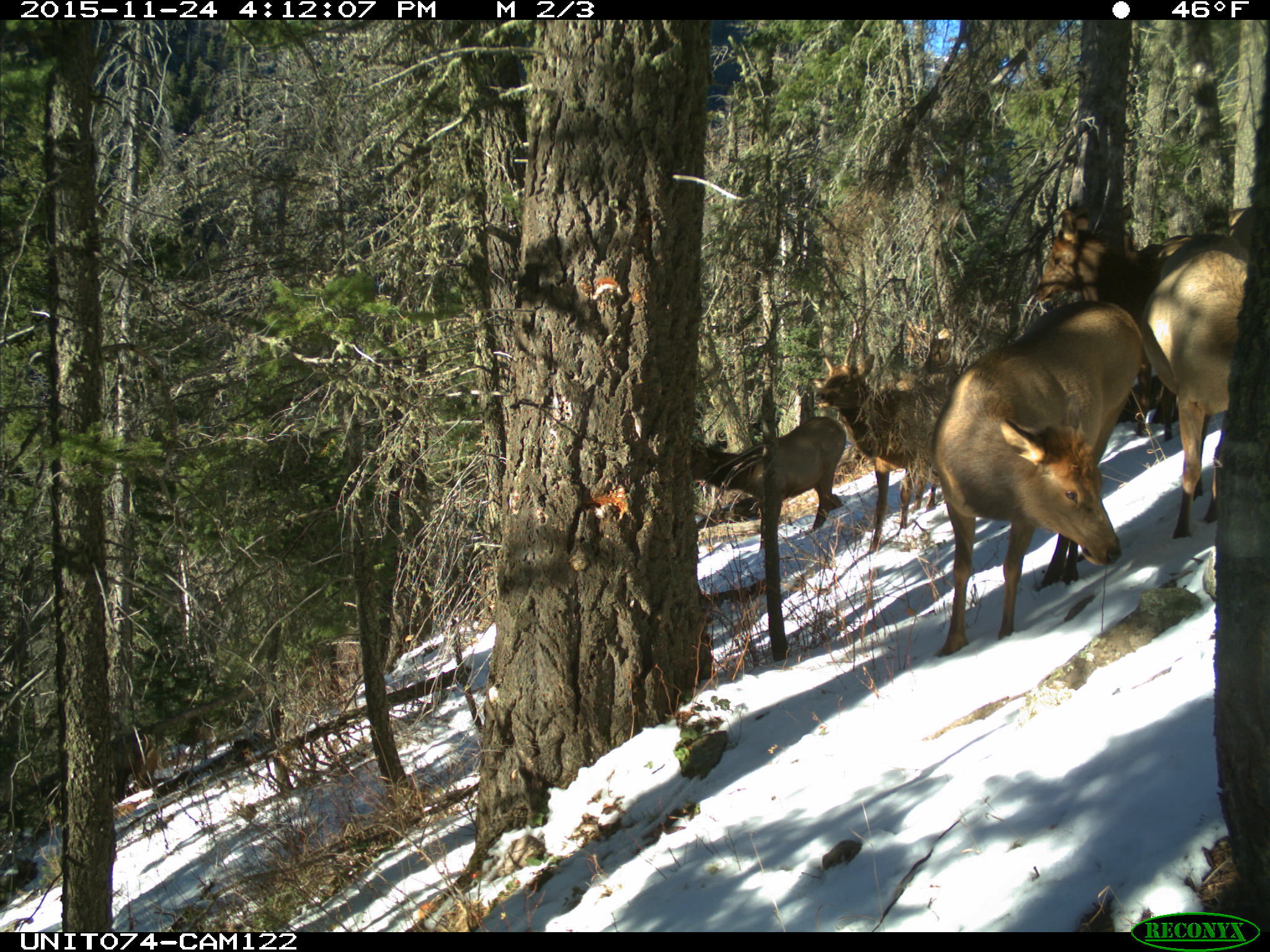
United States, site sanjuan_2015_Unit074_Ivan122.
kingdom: Animalia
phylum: Chordata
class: Mammalia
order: Artiodactyla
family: Cervidae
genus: Cervus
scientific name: Cervus elaphus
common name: red deer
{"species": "Cervus elaphus (red deer)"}